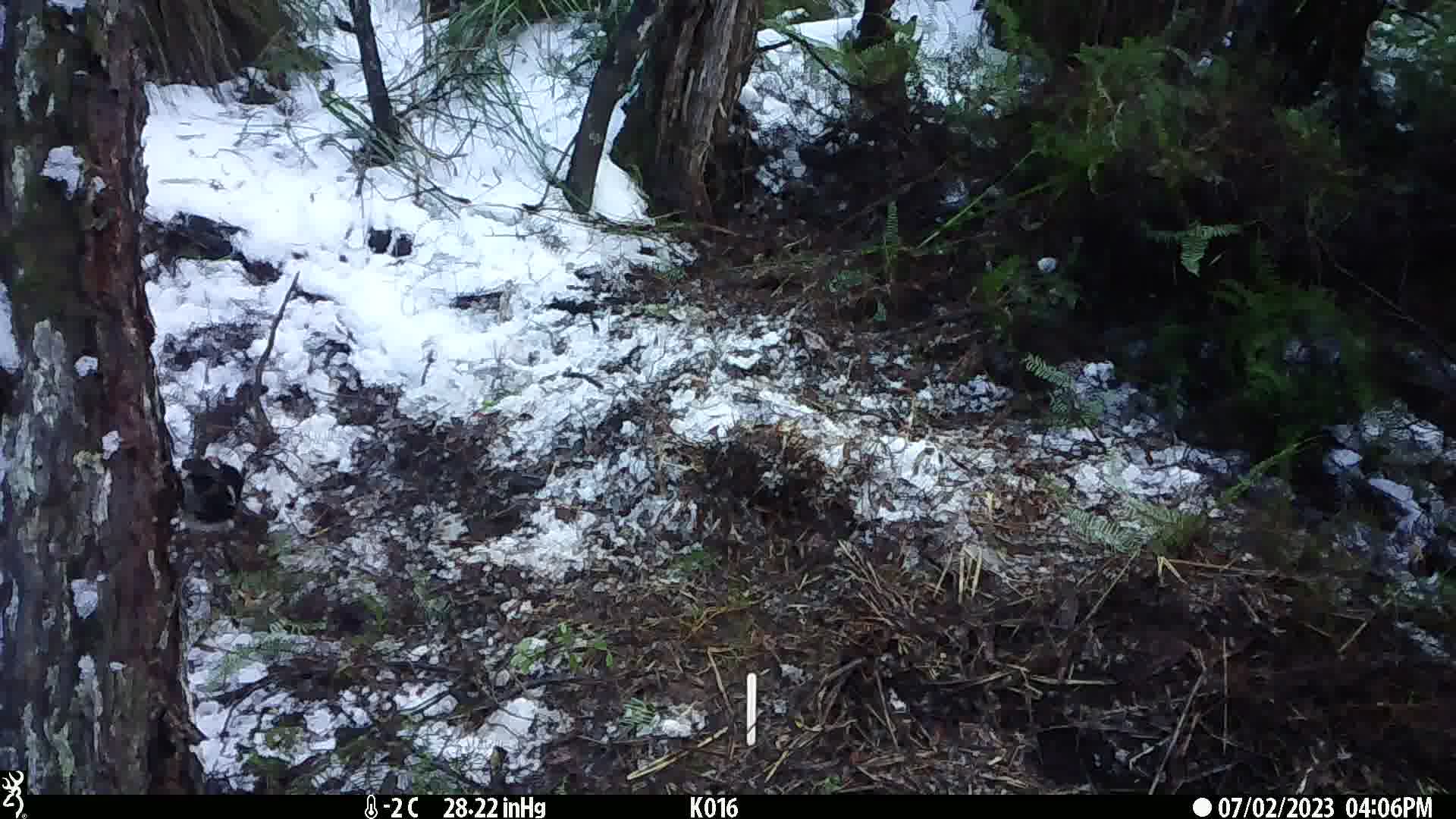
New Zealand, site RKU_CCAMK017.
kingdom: Animalia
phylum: Chordata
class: Aves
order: Passeriformes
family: Petroicidae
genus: Petroica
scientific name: Petroica macrocephala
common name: tomtit